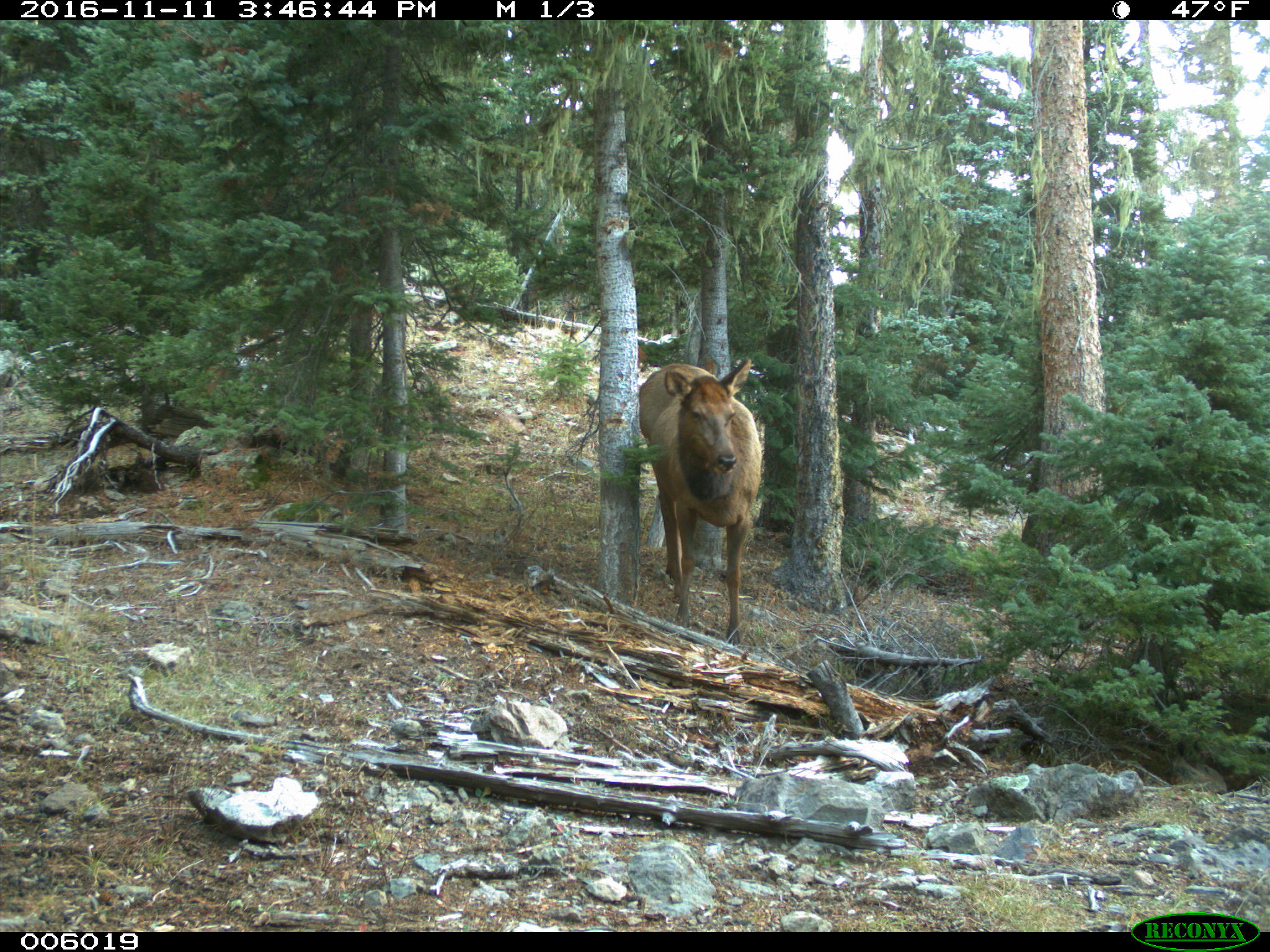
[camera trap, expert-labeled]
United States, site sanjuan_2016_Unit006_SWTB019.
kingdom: Animalia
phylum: Chordata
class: Mammalia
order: Artiodactyla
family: Cervidae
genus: Cervus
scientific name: Cervus elaphus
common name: red deer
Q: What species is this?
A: Cervus elaphus (red deer).